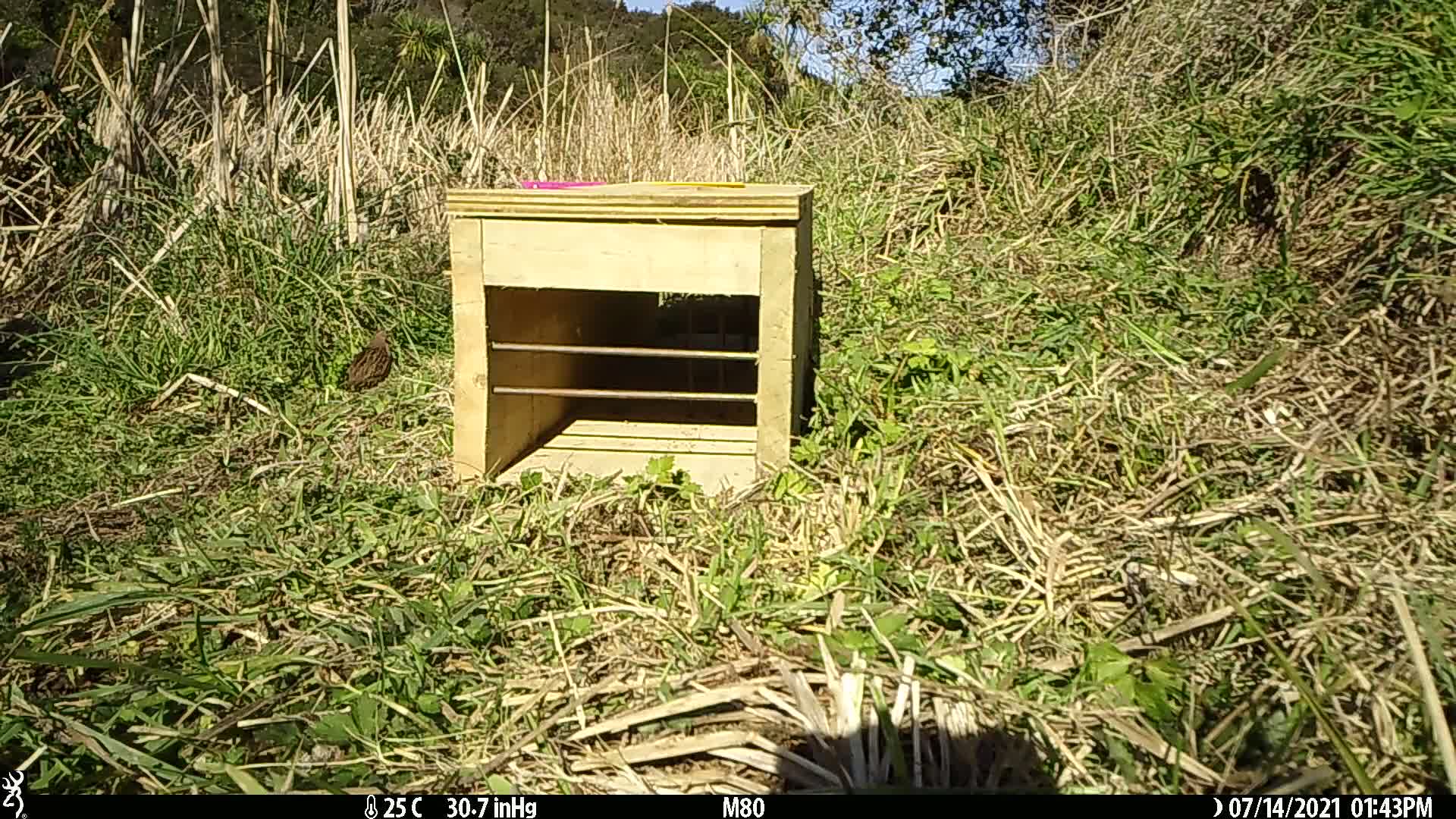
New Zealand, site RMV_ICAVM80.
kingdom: Animalia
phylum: Chordata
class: Aves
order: Galliformes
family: Phasianidae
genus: Synoicus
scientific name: Synoicus ypsilophorus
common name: brown quail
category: quail brown